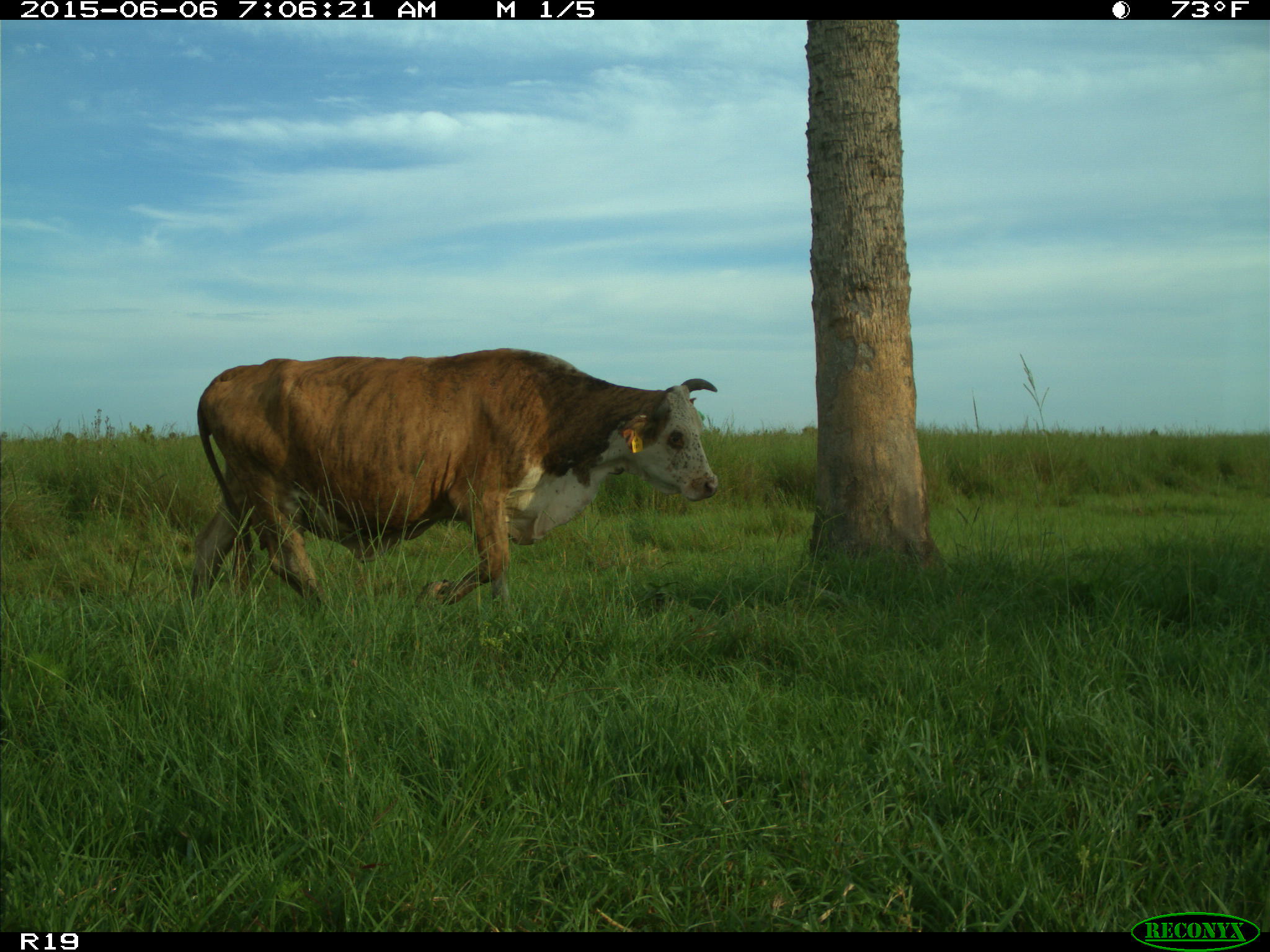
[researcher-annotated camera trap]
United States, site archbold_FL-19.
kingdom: Animalia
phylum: Chordata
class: Mammalia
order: Artiodactyla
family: Bovidae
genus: Bos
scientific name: Bos taurus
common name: domestic cow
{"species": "Bos taurus (domestic cow)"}